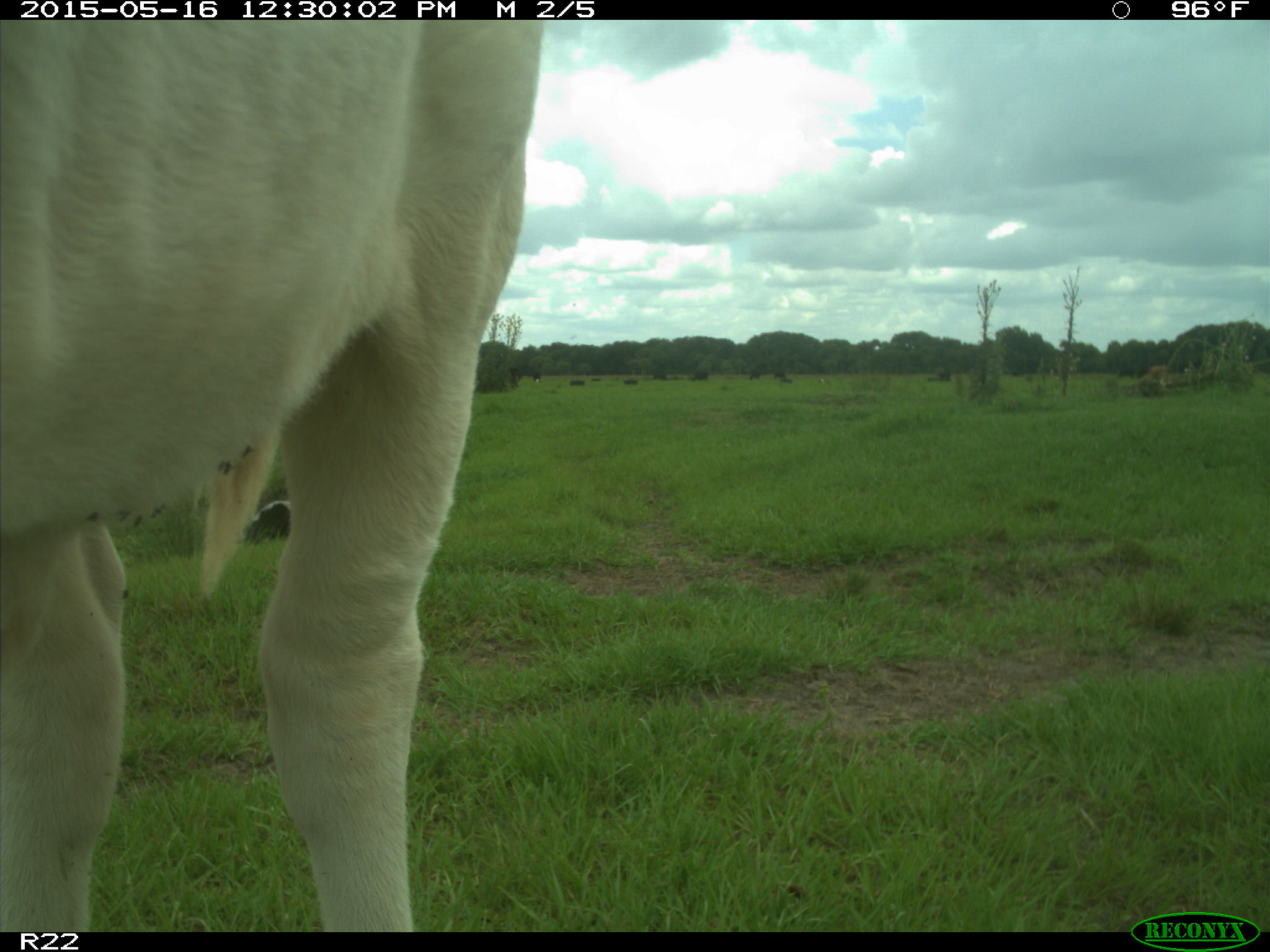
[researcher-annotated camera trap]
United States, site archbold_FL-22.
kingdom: Animalia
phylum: Chordata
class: Mammalia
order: Artiodactyla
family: Bovidae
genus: Bos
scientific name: Bos taurus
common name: domestic cow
Bos taurus (domestic cow).